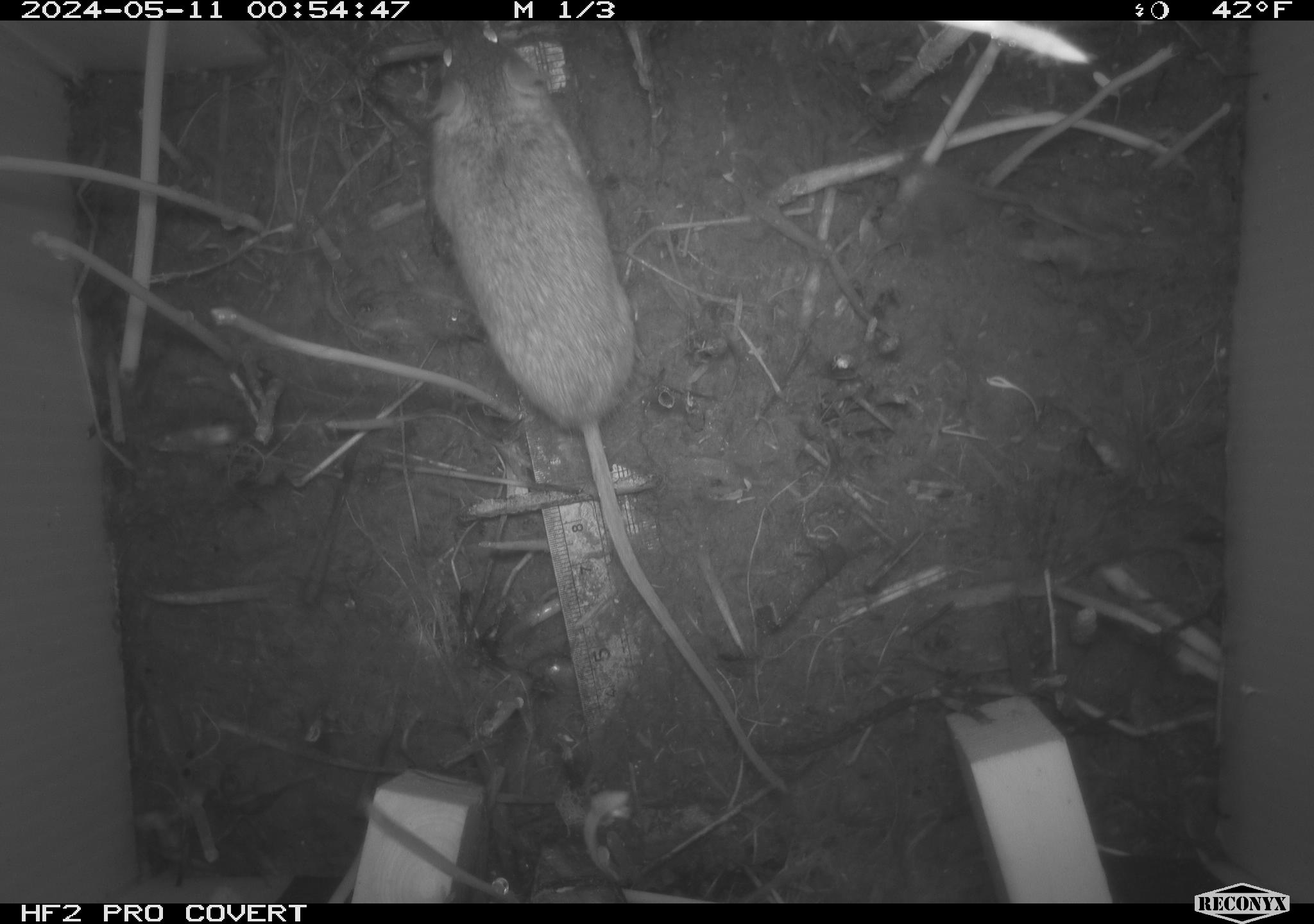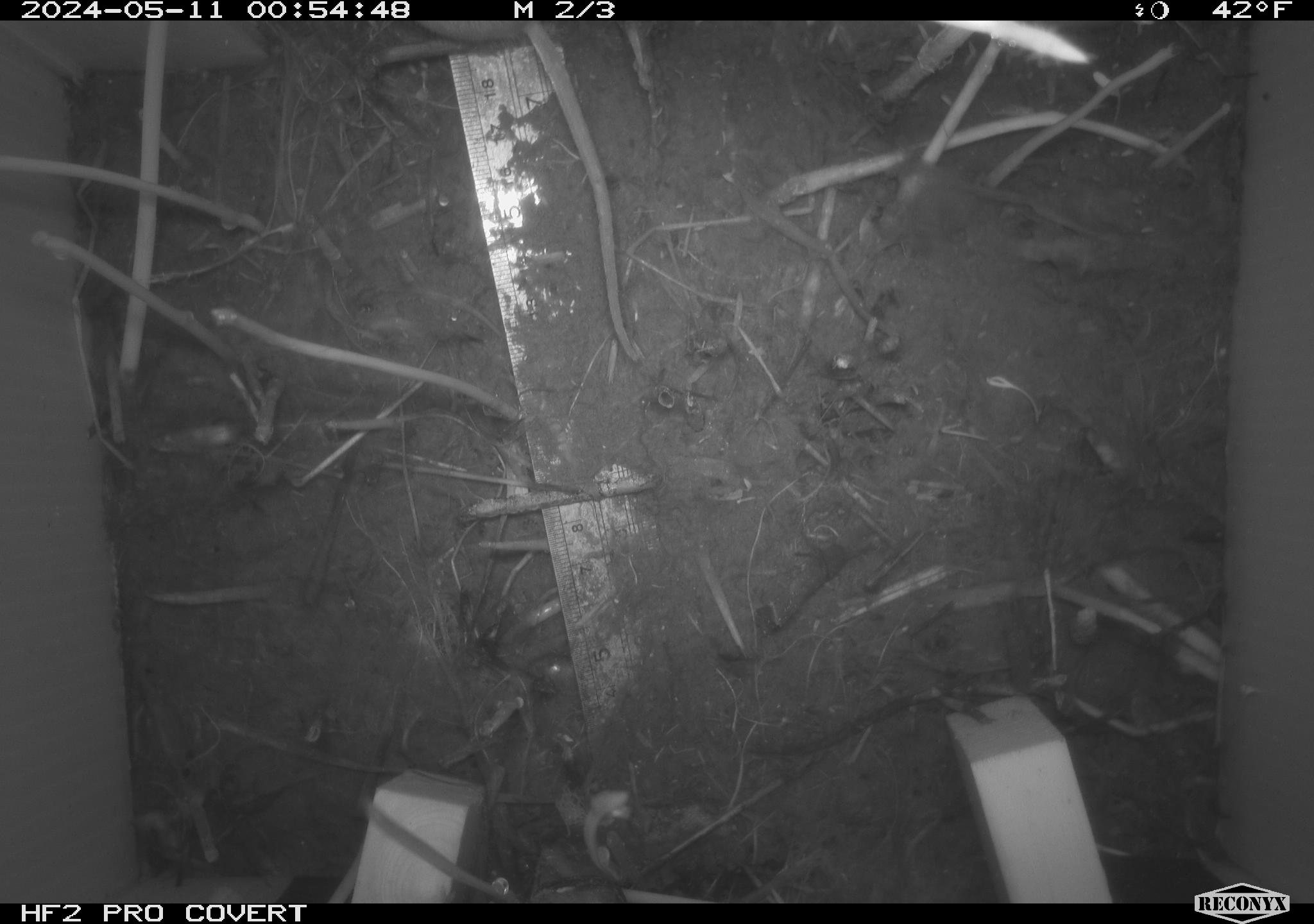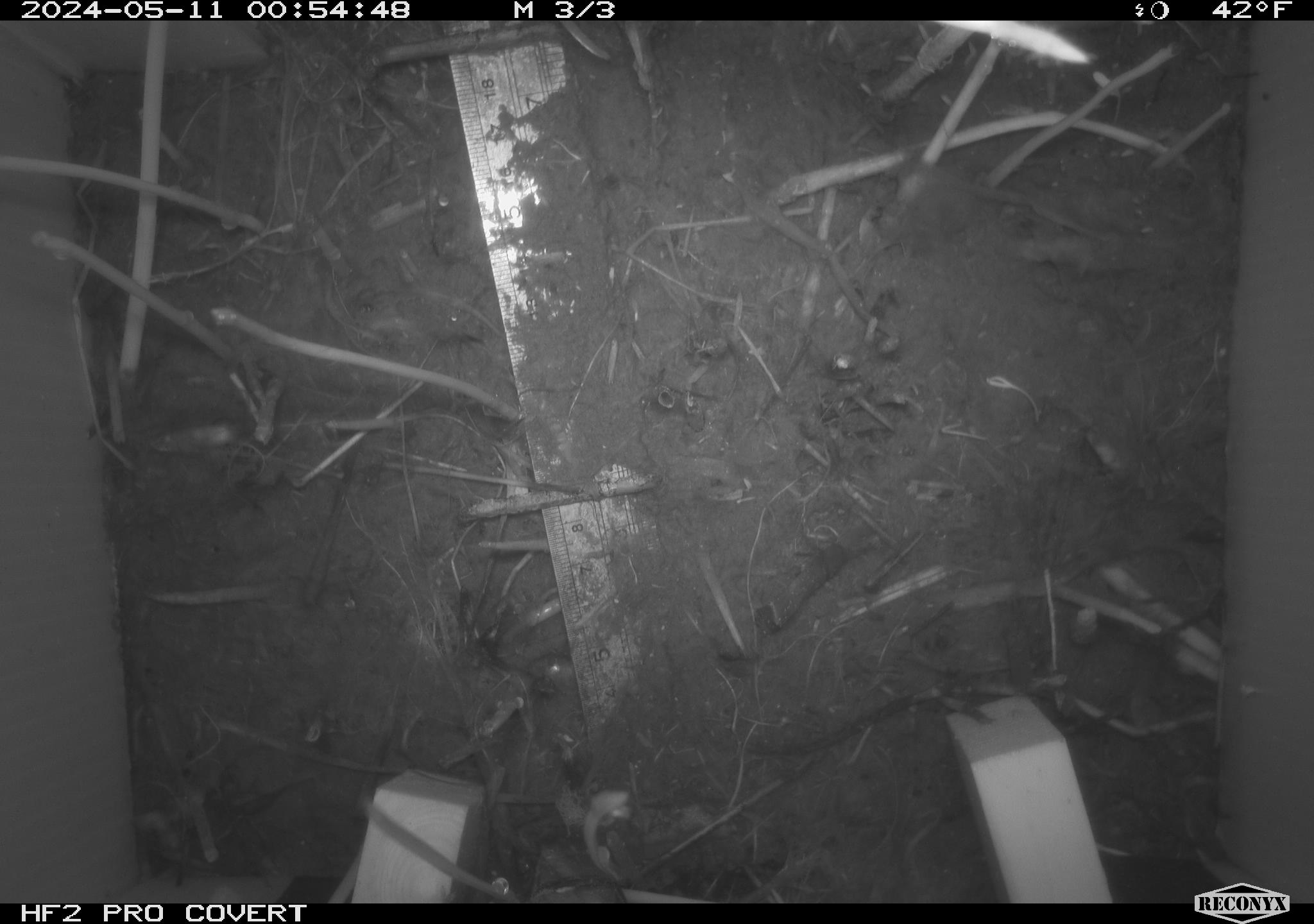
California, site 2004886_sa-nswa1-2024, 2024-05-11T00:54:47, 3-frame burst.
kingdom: Animalia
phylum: Chordata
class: Mammalia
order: Rodentia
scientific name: Rodentia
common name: mouse species